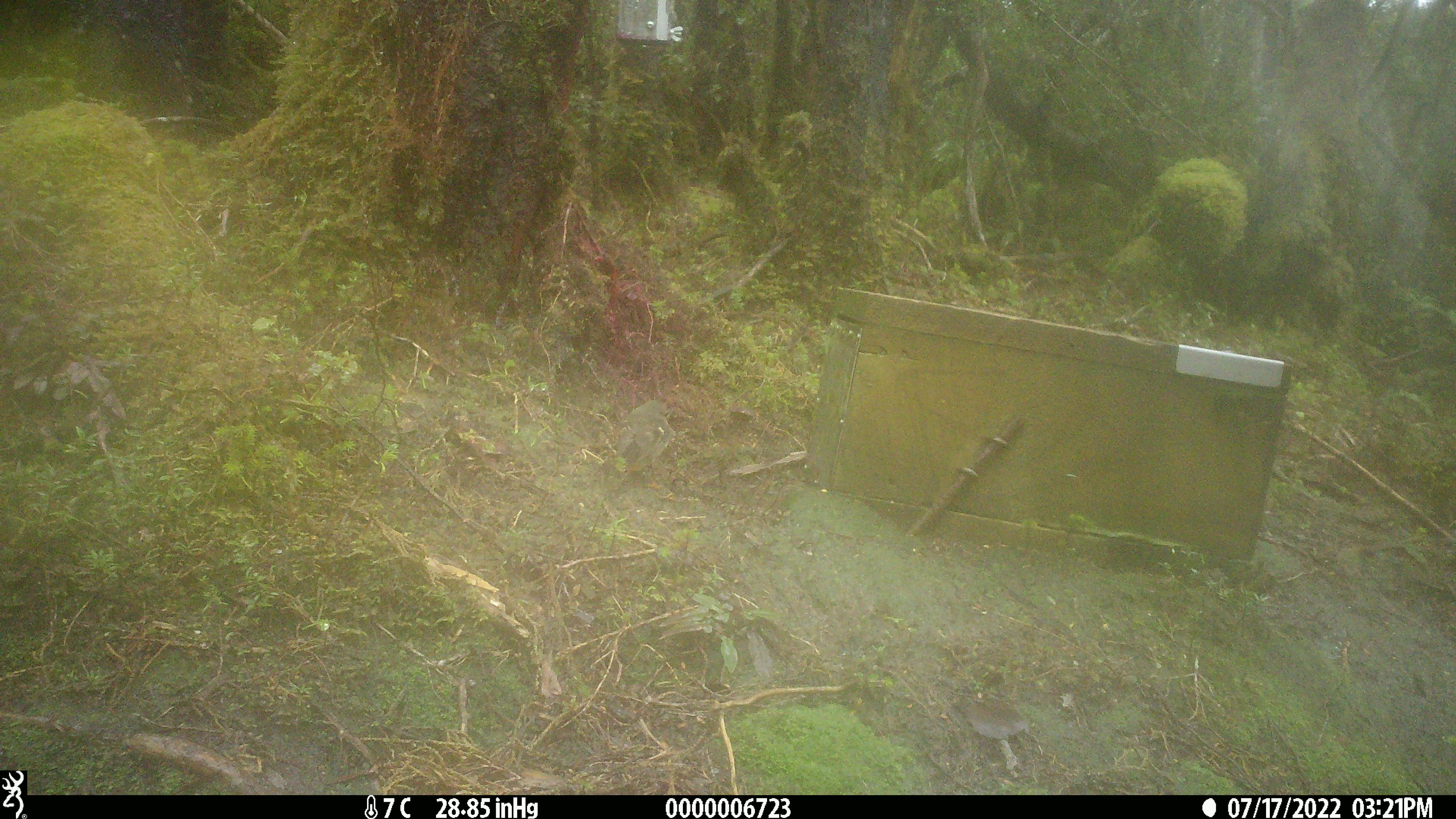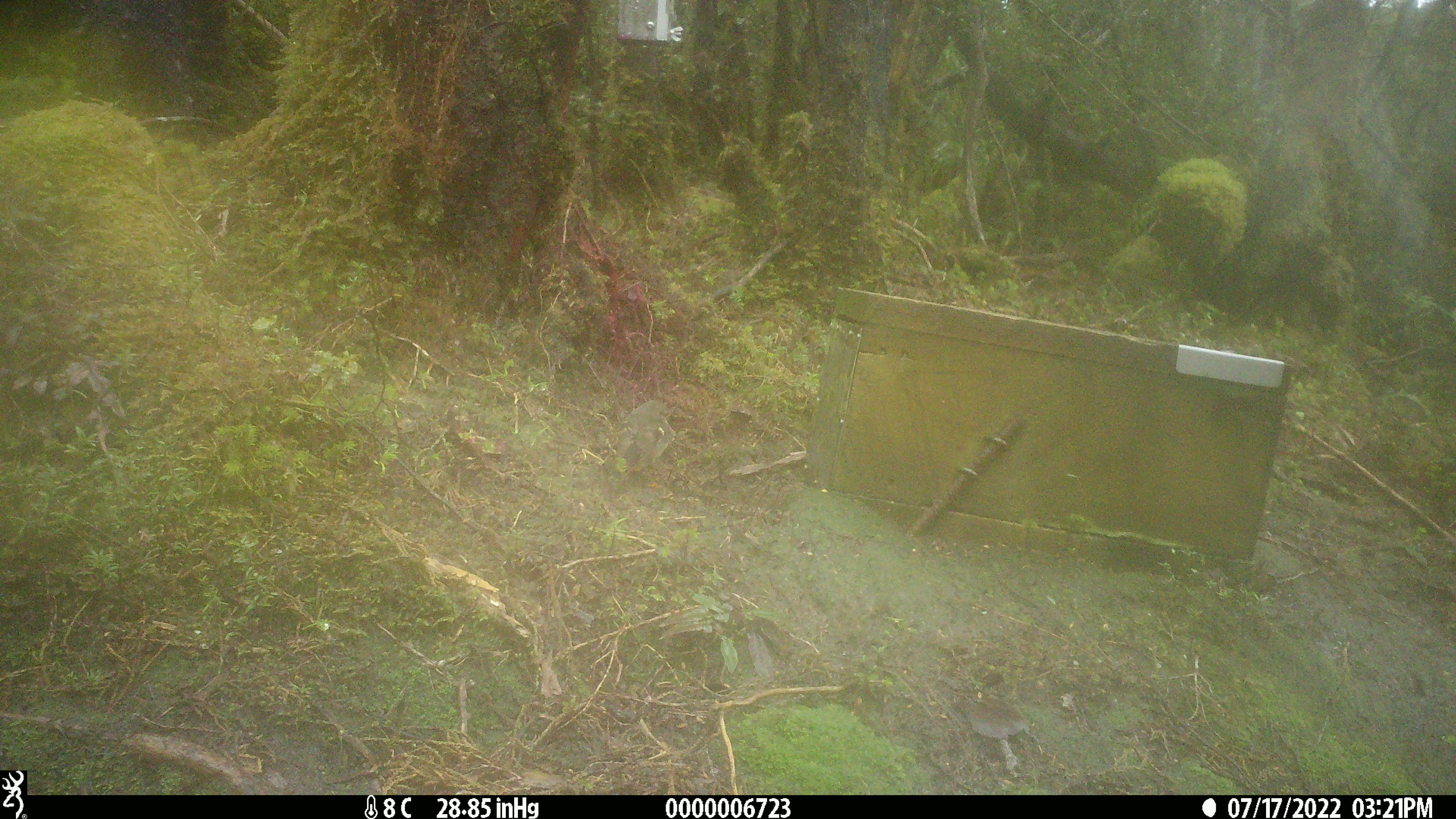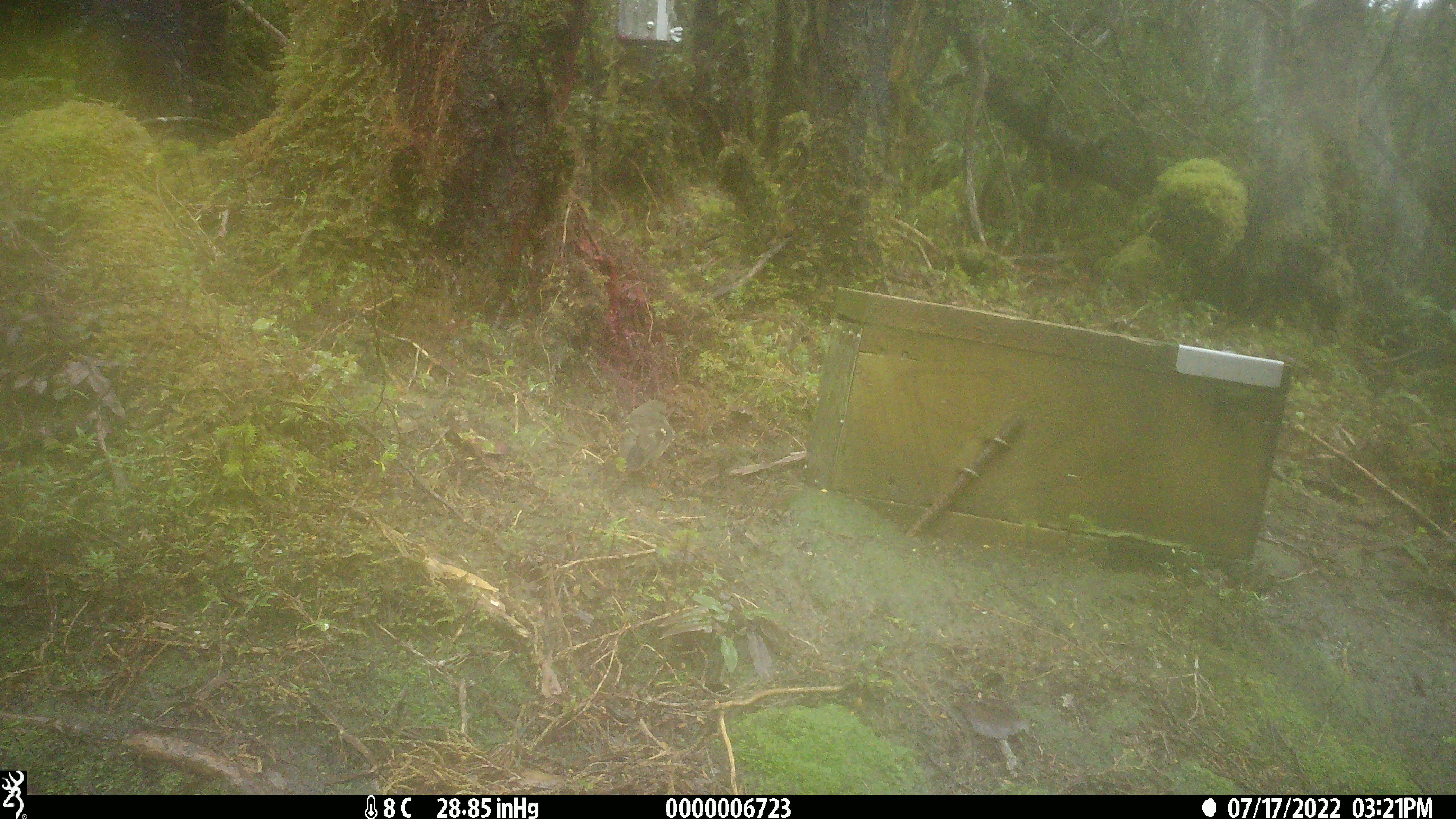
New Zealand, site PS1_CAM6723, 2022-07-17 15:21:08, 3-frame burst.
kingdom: Animalia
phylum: Chordata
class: Mammalia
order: Rodentia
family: Muridae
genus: Mus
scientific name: Mus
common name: mouse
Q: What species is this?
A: Mouse (Mus).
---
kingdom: Animalia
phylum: Chordata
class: Aves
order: Passeriformes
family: Petroicidae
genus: Petroica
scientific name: Petroica macrocephala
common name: tomtit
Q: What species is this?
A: Tomtit (Petroica macrocephala).